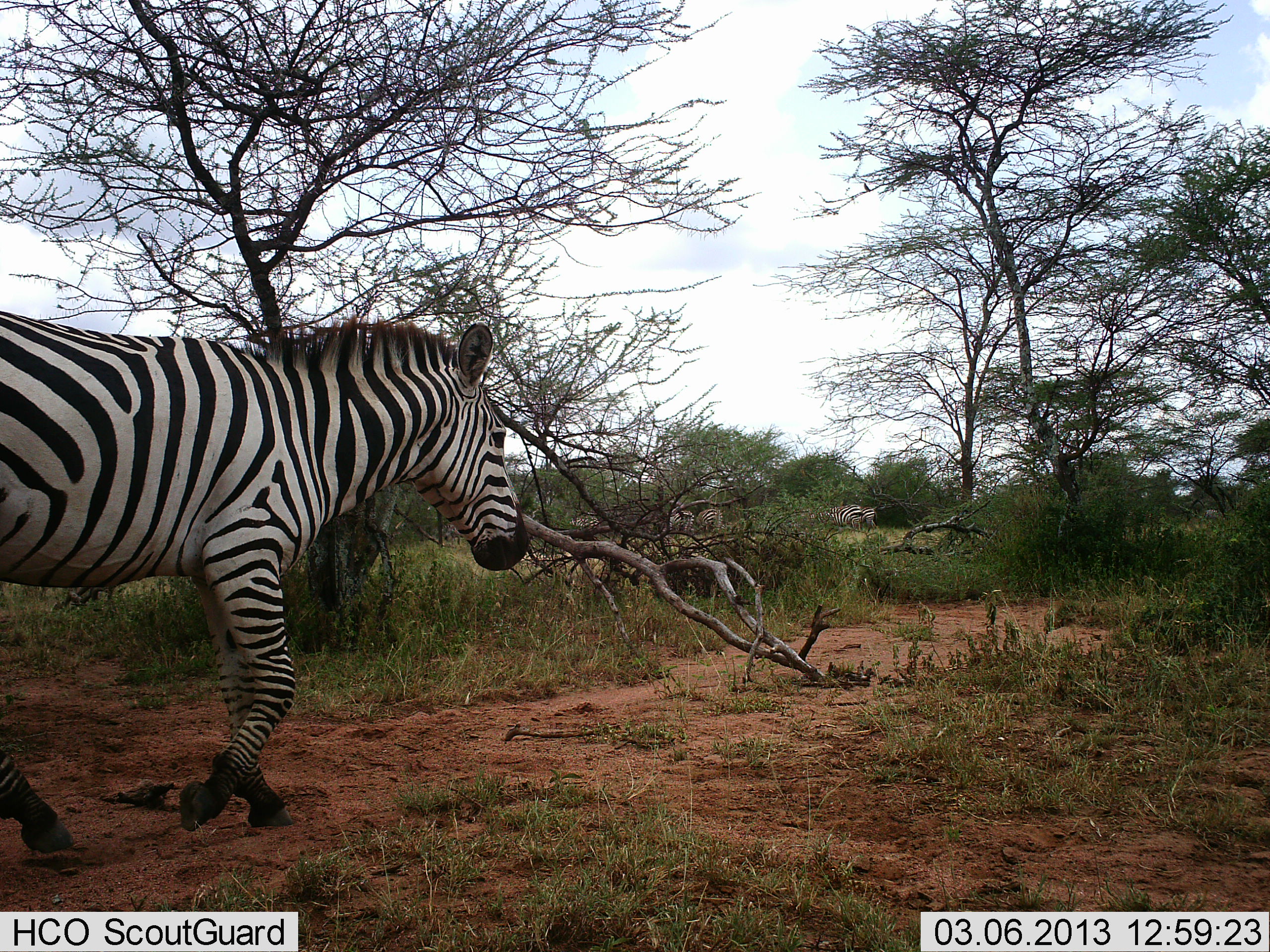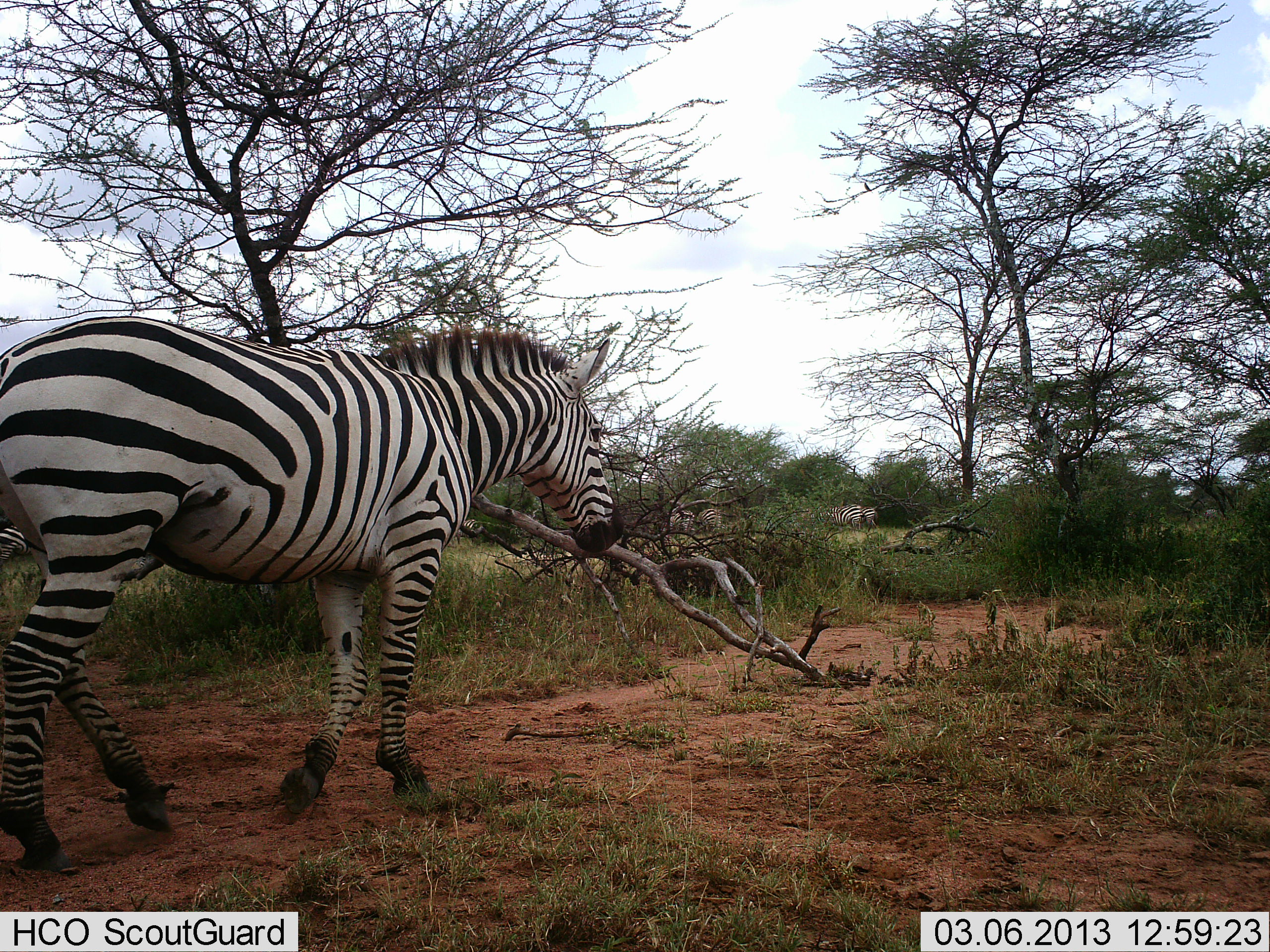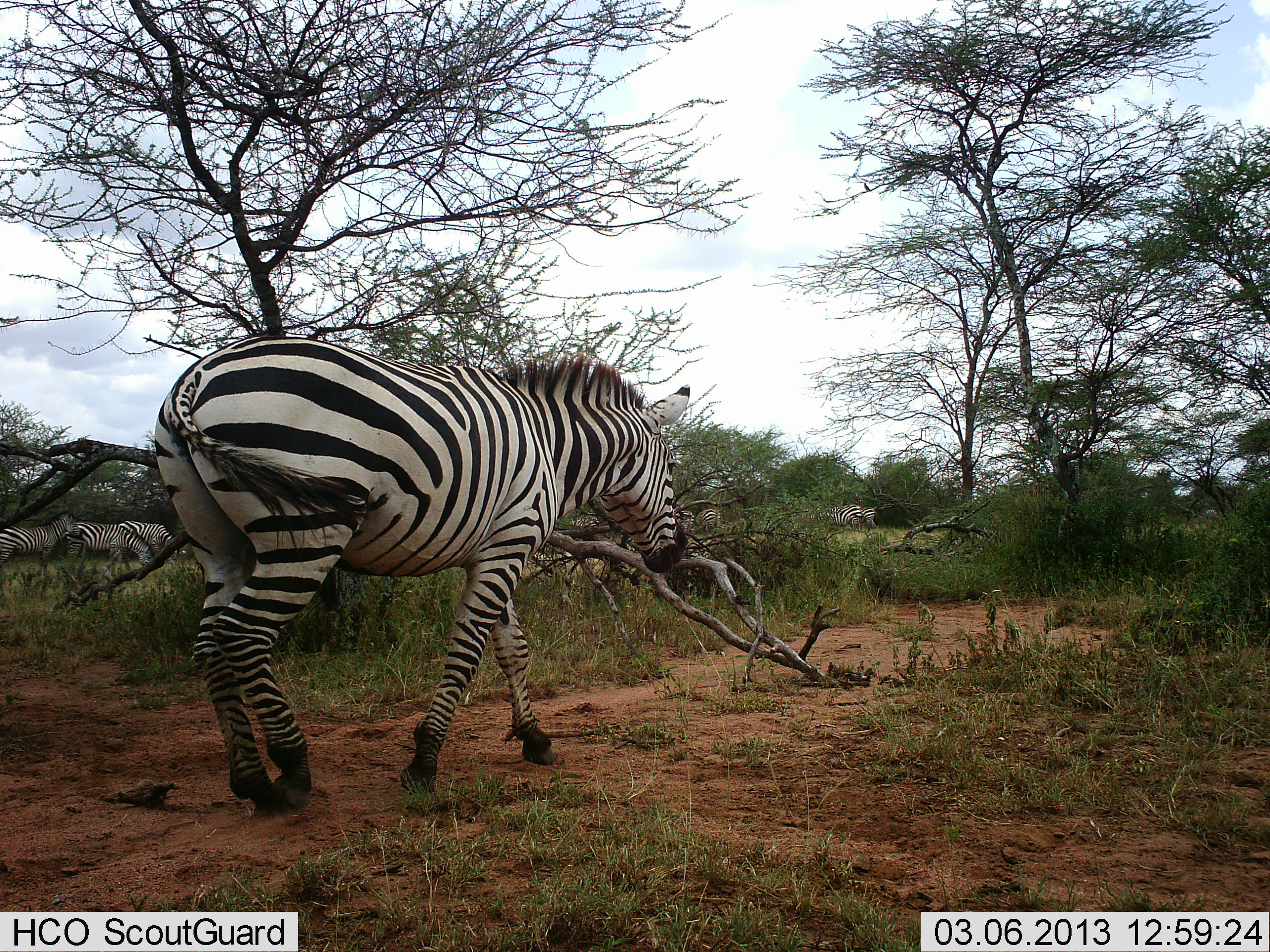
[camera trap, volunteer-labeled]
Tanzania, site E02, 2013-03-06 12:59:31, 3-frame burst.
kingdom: Animalia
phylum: Chordata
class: Mammalia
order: Perissodactyla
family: Equidae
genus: Equus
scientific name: Equus quagga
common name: plains zebra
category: zebra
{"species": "zebra (plains zebra) (Equus quagga)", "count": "1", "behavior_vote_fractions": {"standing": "26%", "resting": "0%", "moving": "97%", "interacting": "0%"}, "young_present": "0%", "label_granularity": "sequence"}